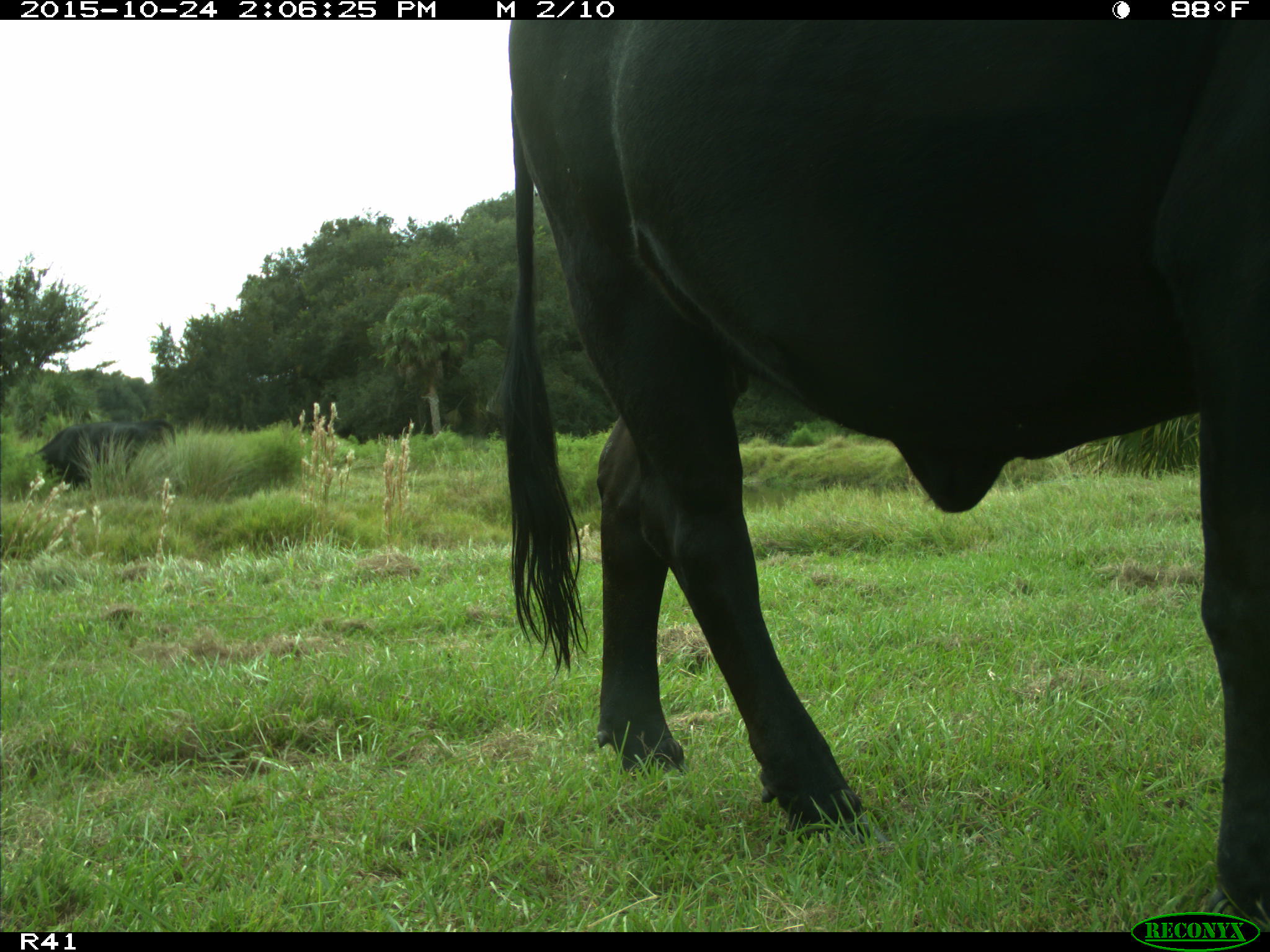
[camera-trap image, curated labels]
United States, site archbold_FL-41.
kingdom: Animalia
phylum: Chordata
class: Mammalia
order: Artiodactyla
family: Bovidae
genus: Bos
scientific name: Bos taurus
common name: domestic cow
Bos taurus (domestic cow).